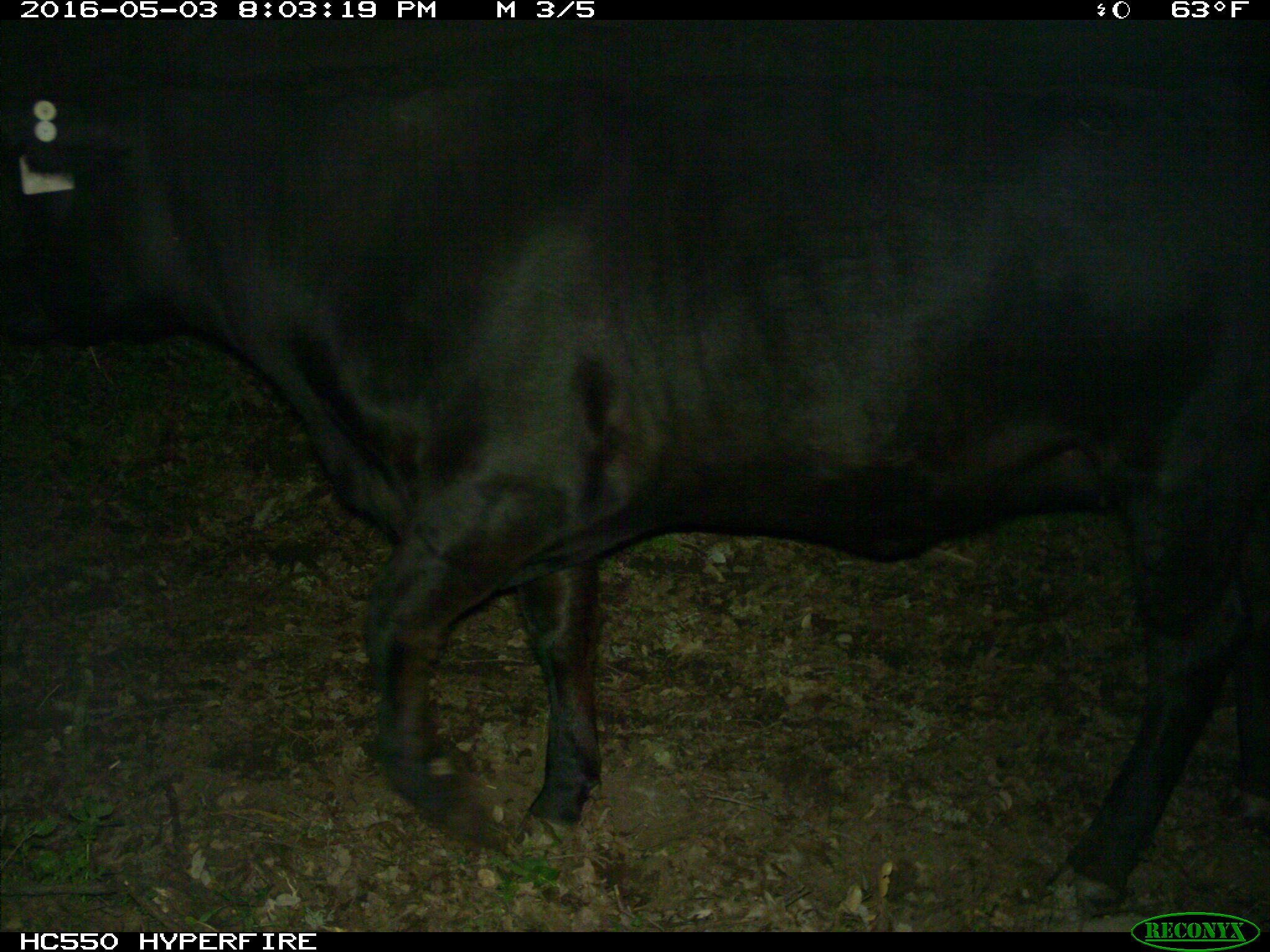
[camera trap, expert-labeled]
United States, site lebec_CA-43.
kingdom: Animalia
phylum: Chordata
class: Mammalia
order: Artiodactyla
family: Bovidae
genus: Bos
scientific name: Bos taurus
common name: domestic cow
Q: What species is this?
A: Bos taurus (domestic cow).